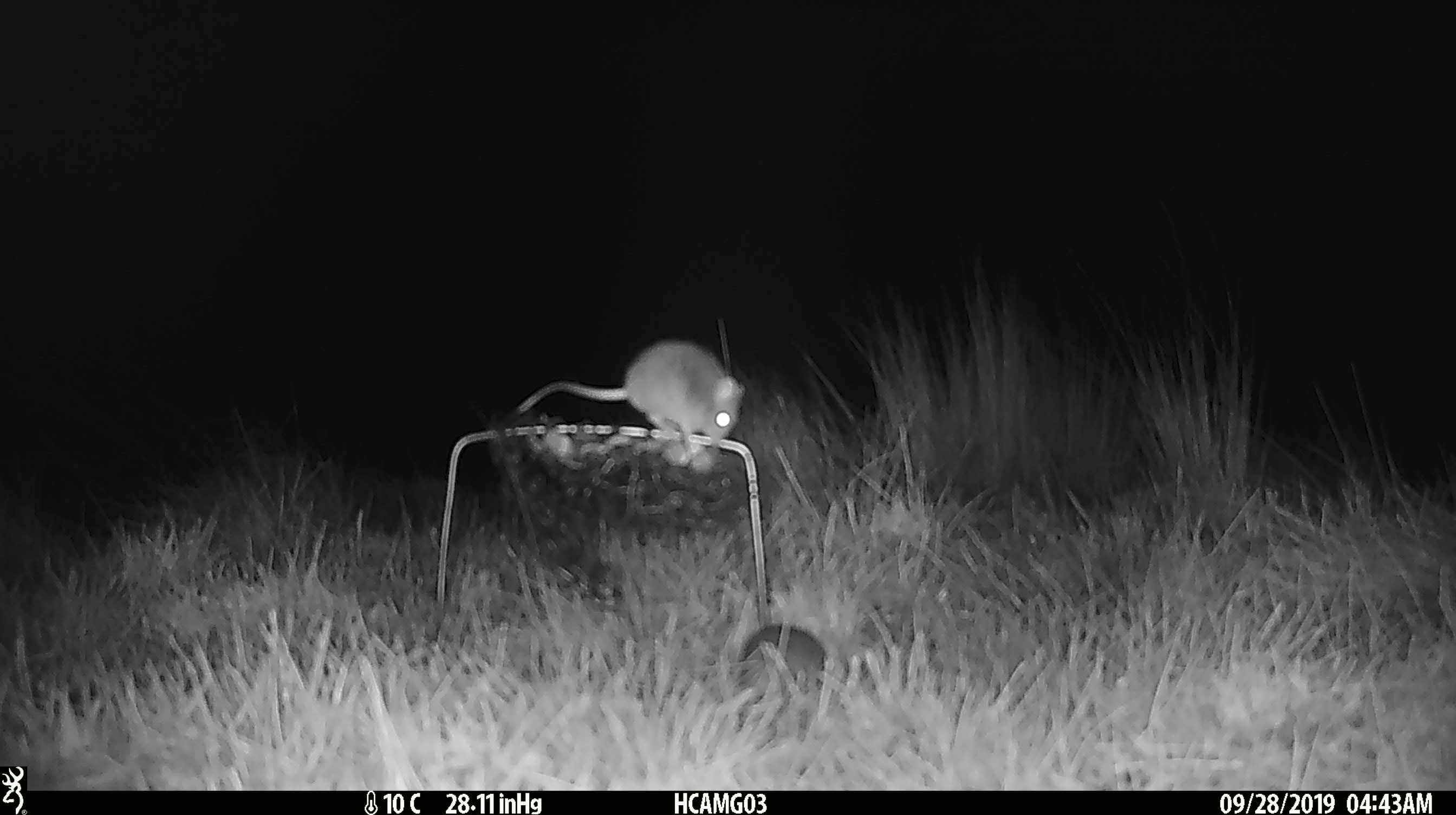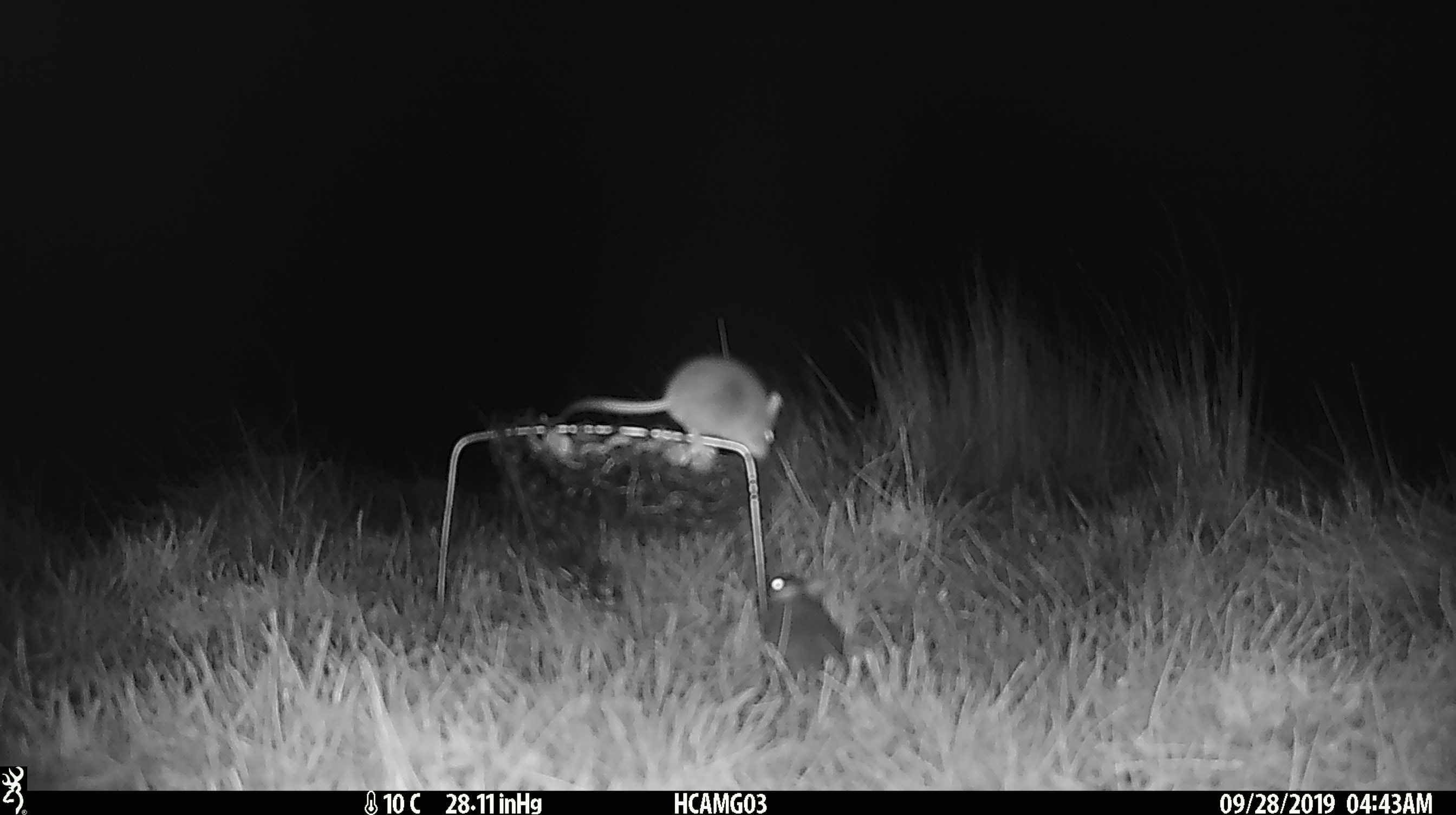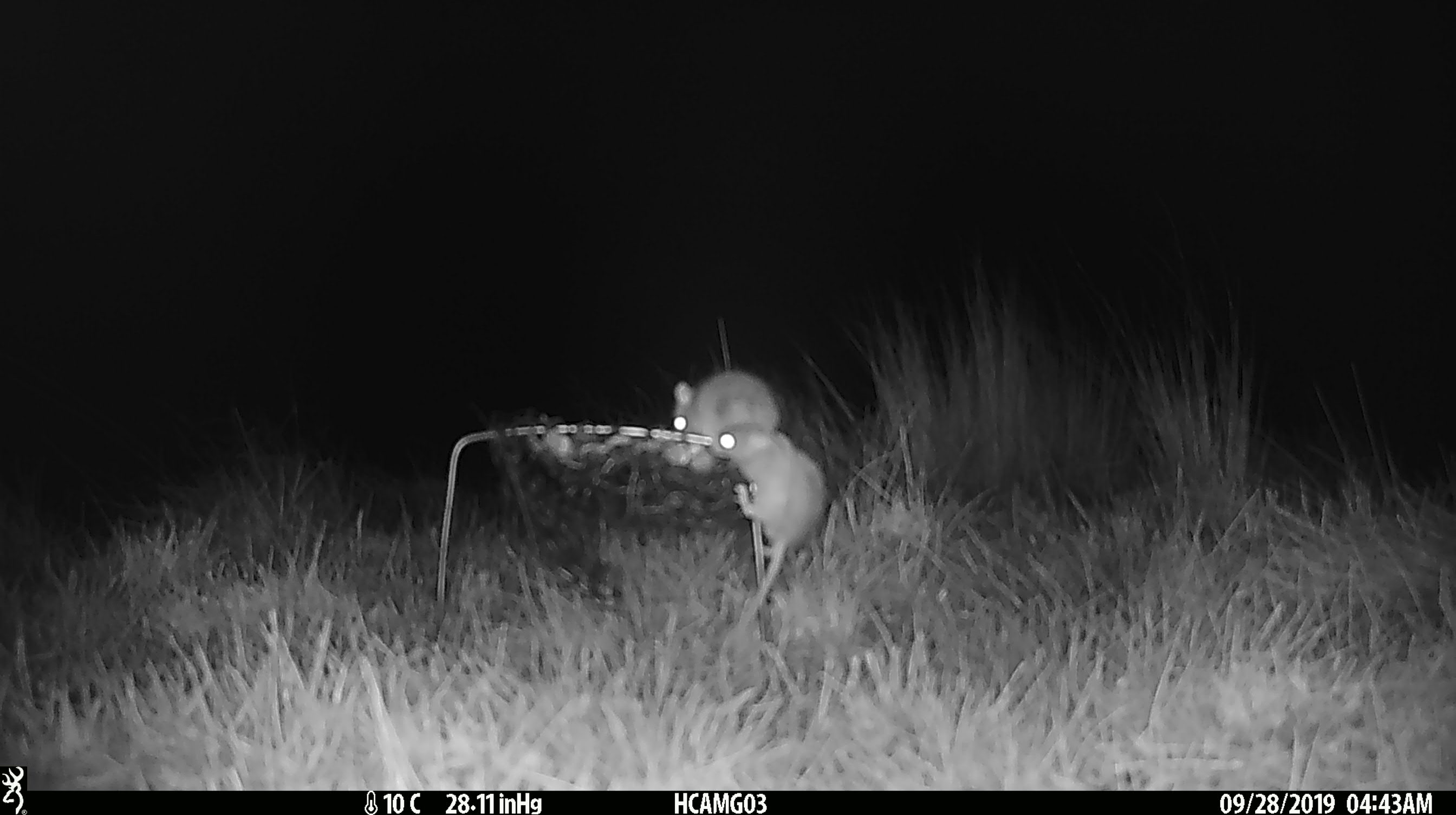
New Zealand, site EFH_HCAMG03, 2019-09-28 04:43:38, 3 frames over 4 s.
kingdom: Animalia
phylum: Chordata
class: Mammalia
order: Rodentia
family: Muridae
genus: Mus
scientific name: Mus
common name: mouse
Mouse (Mus).